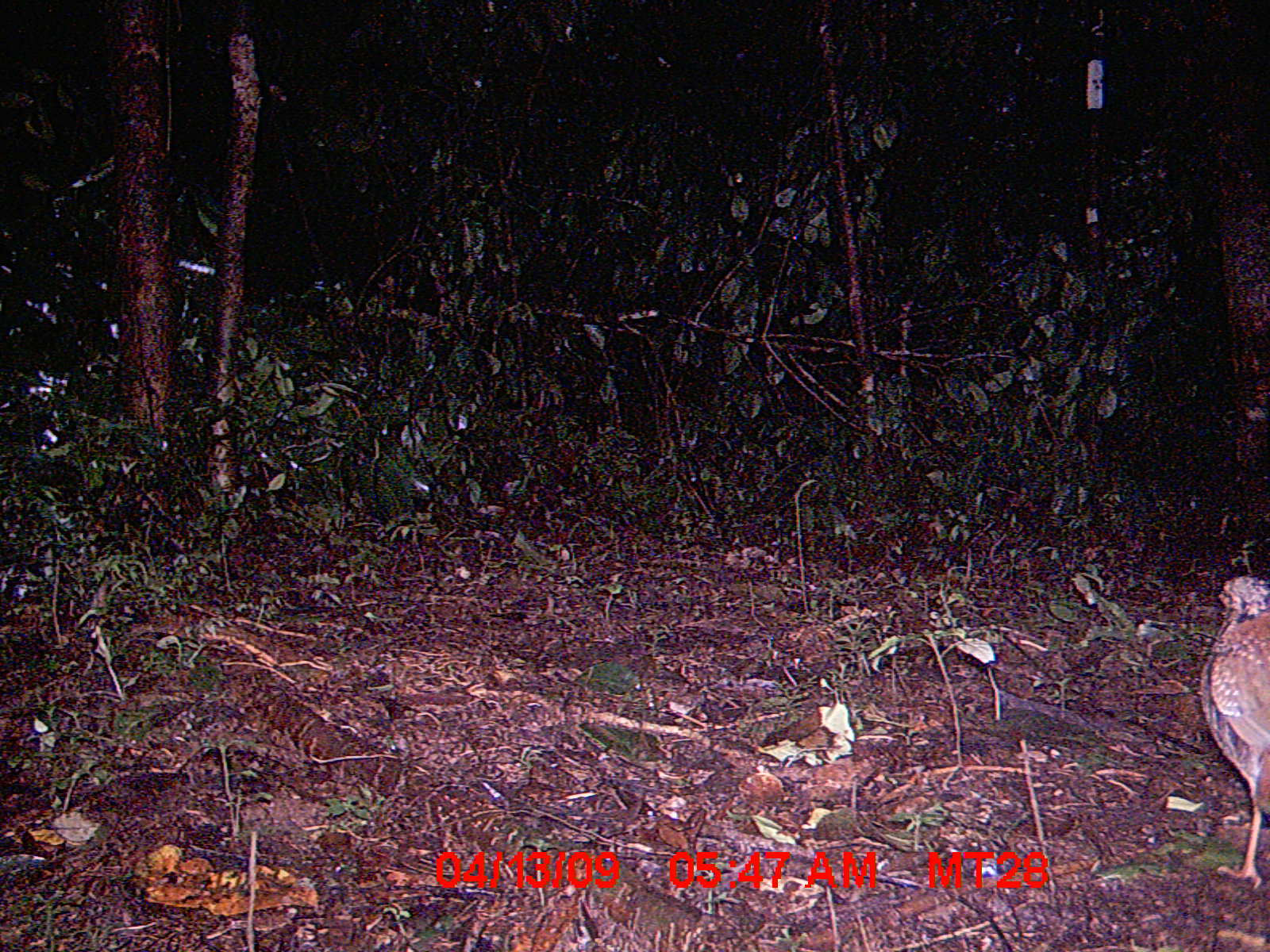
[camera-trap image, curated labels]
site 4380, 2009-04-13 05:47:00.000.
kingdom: Animalia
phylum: Chordata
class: Aves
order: Coraciiformes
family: Brachypteraciidae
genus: Brachypteracias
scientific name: Brachypteracias squamiger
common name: scaly ground-roller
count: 1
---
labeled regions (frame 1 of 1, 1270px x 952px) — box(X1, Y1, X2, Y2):
brachypteracias squamiger: box(1199, 575, 1270, 890)